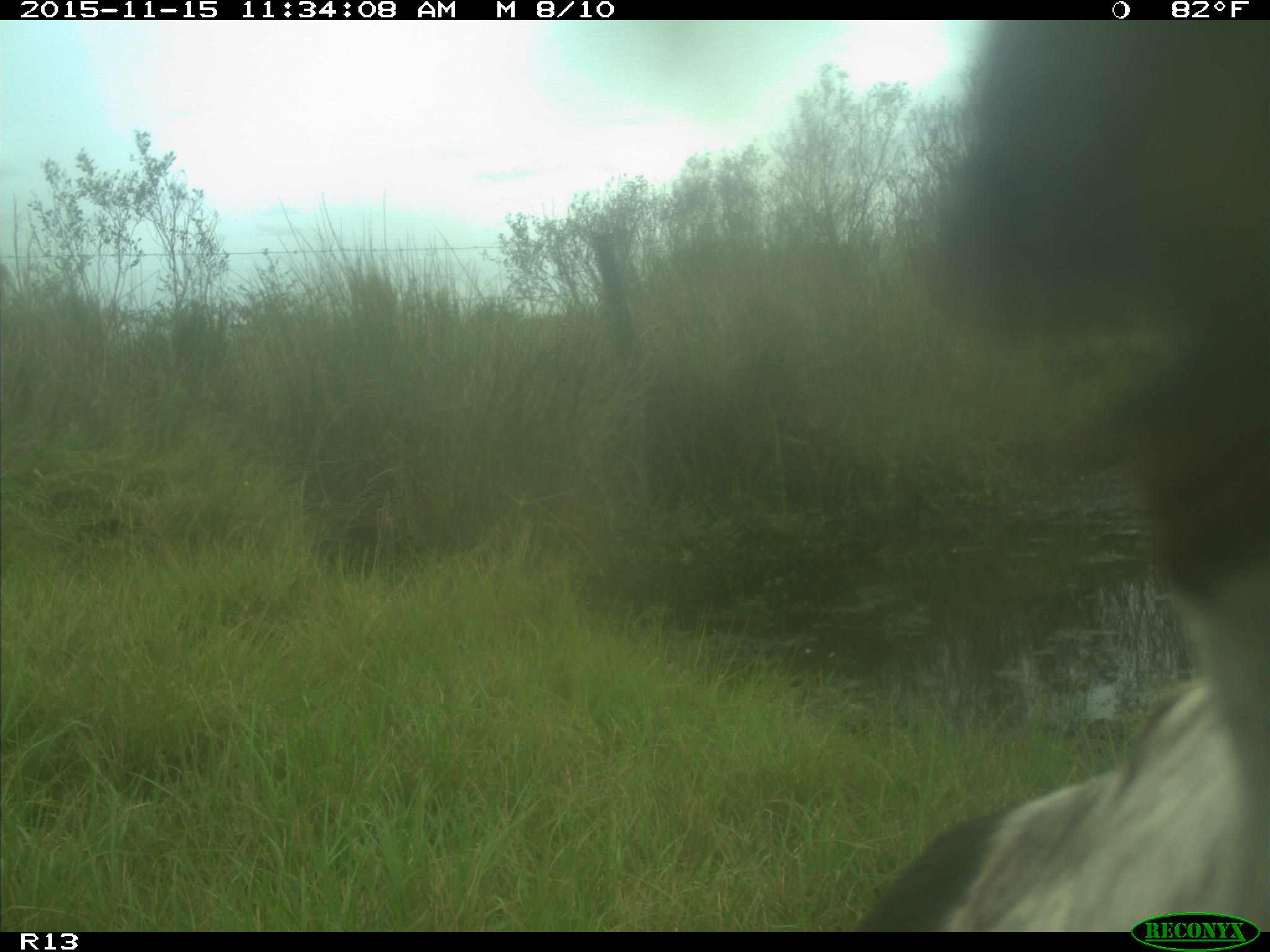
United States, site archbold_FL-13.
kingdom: Animalia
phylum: Chordata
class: Mammalia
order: Artiodactyla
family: Bovidae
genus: Bos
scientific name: Bos taurus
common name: domestic cow